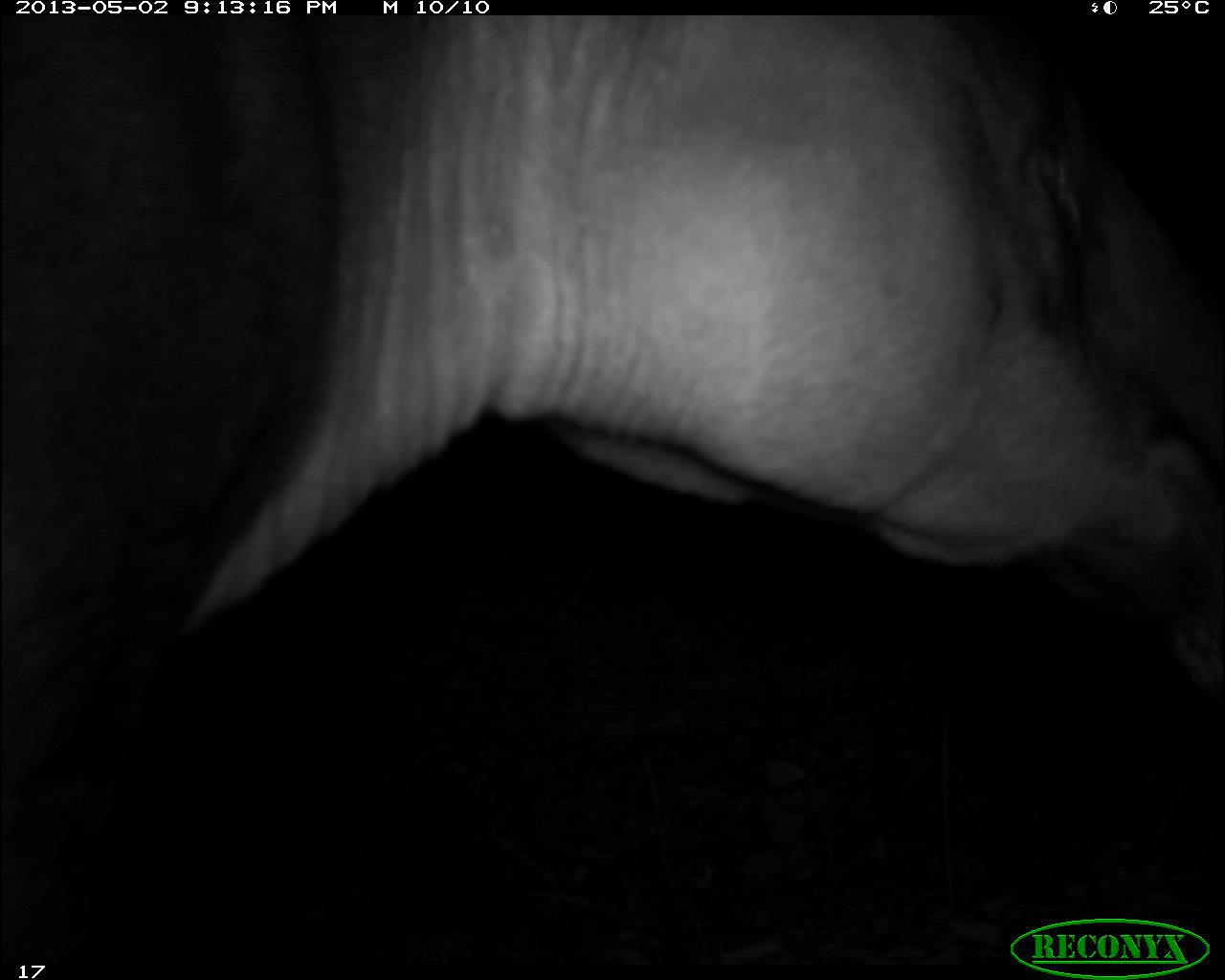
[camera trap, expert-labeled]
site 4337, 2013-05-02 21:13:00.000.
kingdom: Animalia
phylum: Chordata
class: Mammalia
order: Perissodactyla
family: Tapiridae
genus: Tapirus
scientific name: Tapirus bairdii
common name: baird's tapir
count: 1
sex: male